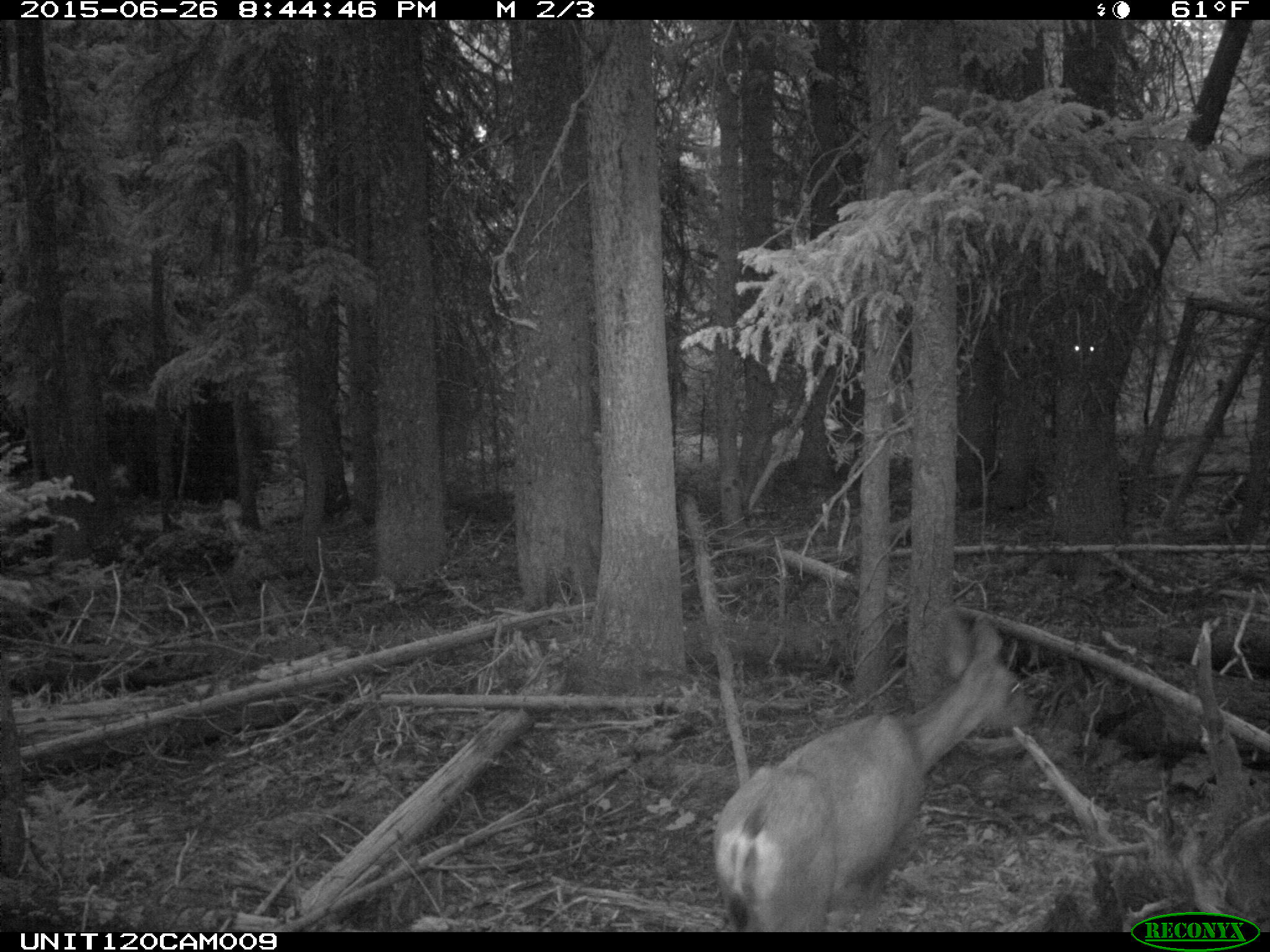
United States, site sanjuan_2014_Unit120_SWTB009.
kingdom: Animalia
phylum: Chordata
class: Mammalia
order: Artiodactyla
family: Cervidae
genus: Odocoileus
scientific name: Odocoileus hemionus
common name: mule deer